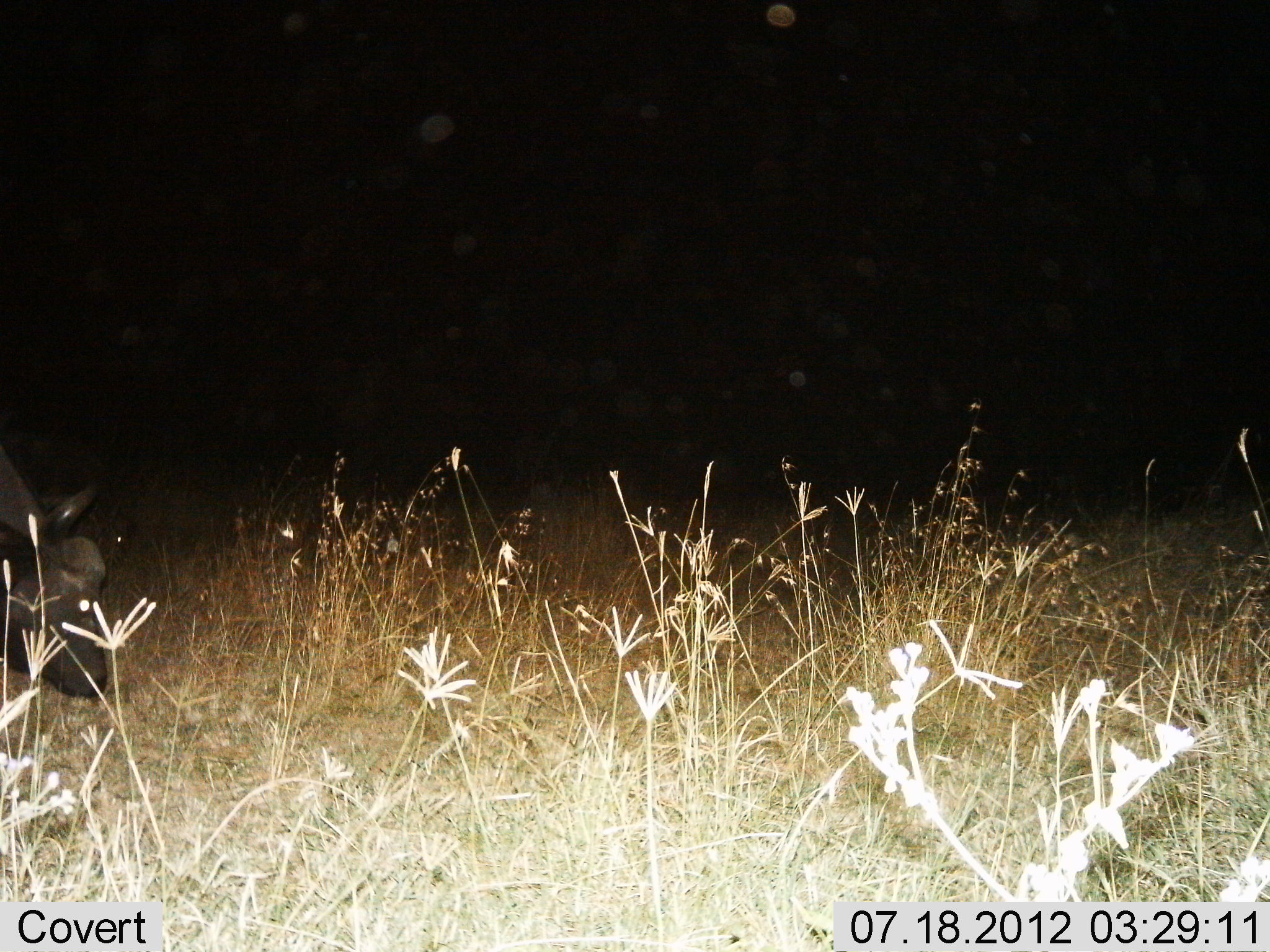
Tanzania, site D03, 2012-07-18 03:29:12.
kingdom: Animalia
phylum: Chordata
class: Mammalia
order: Artiodactyla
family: Bovidae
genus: Syncerus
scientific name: Syncerus caffer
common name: cape buffalo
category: buffalo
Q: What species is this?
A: Buffalo (cape buffalo) (Syncerus caffer).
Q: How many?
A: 1.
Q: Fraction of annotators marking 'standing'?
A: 55%.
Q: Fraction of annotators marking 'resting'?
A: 0%.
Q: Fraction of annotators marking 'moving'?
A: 9%.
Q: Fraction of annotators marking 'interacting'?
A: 0%.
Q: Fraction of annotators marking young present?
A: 0%.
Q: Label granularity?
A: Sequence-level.